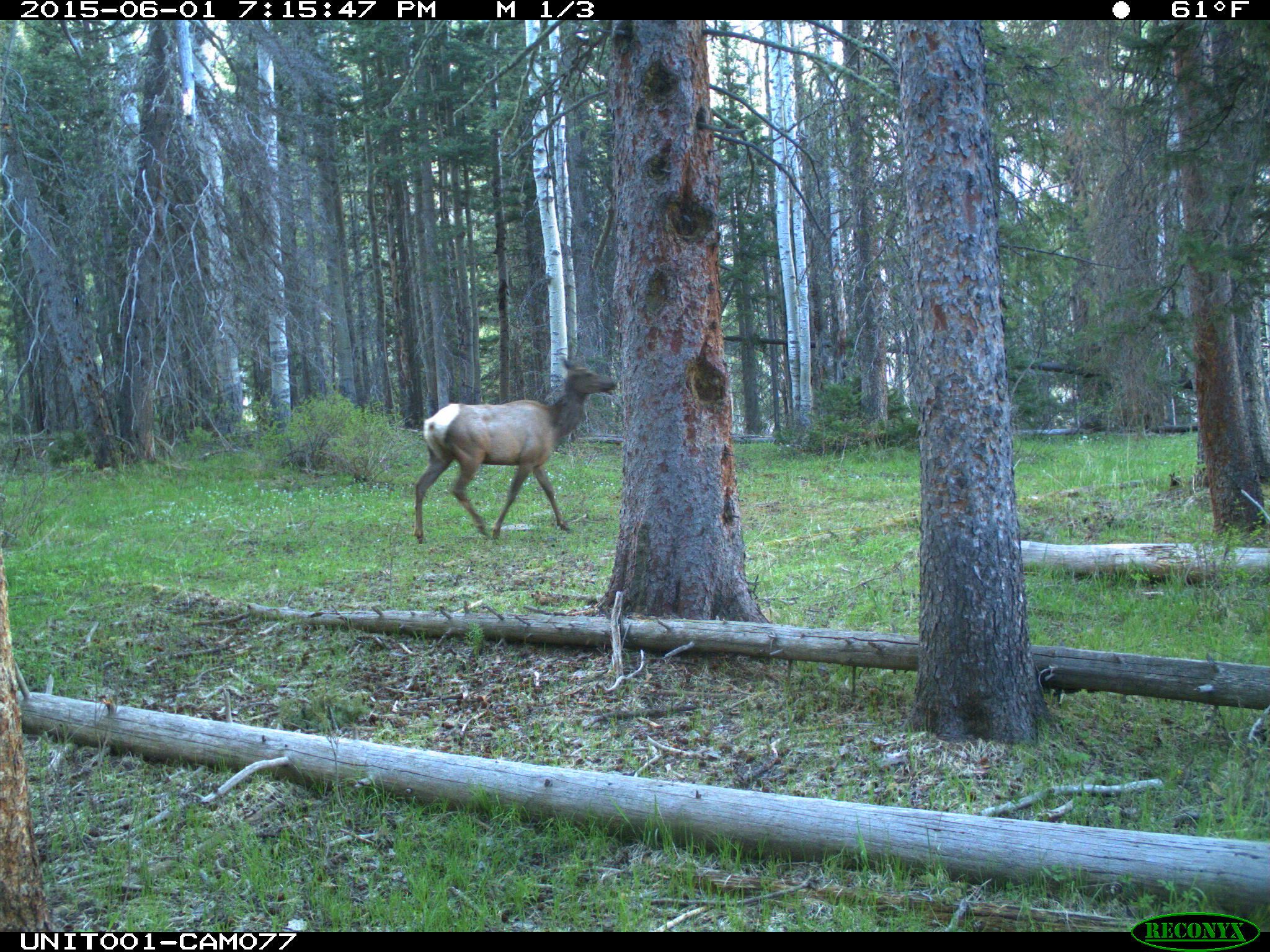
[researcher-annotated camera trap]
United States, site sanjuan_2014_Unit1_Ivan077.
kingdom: Animalia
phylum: Chordata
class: Mammalia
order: Artiodactyla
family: Cervidae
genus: Cervus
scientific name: Cervus elaphus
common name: red deer